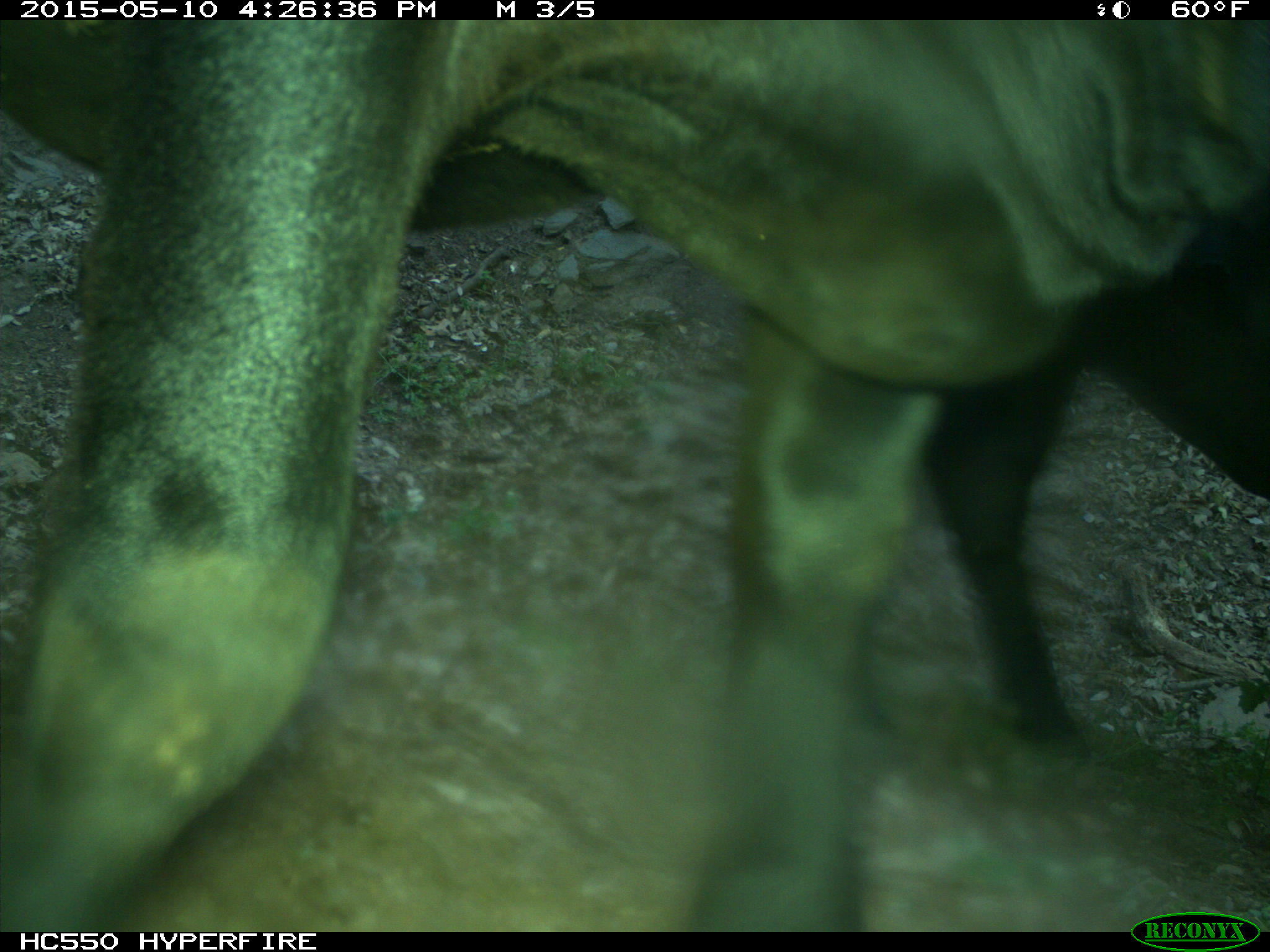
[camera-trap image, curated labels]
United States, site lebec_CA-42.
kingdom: Animalia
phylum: Chordata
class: Mammalia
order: Artiodactyla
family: Bovidae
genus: Bos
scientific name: Bos taurus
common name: domestic cow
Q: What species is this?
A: Bos taurus (domestic cow).